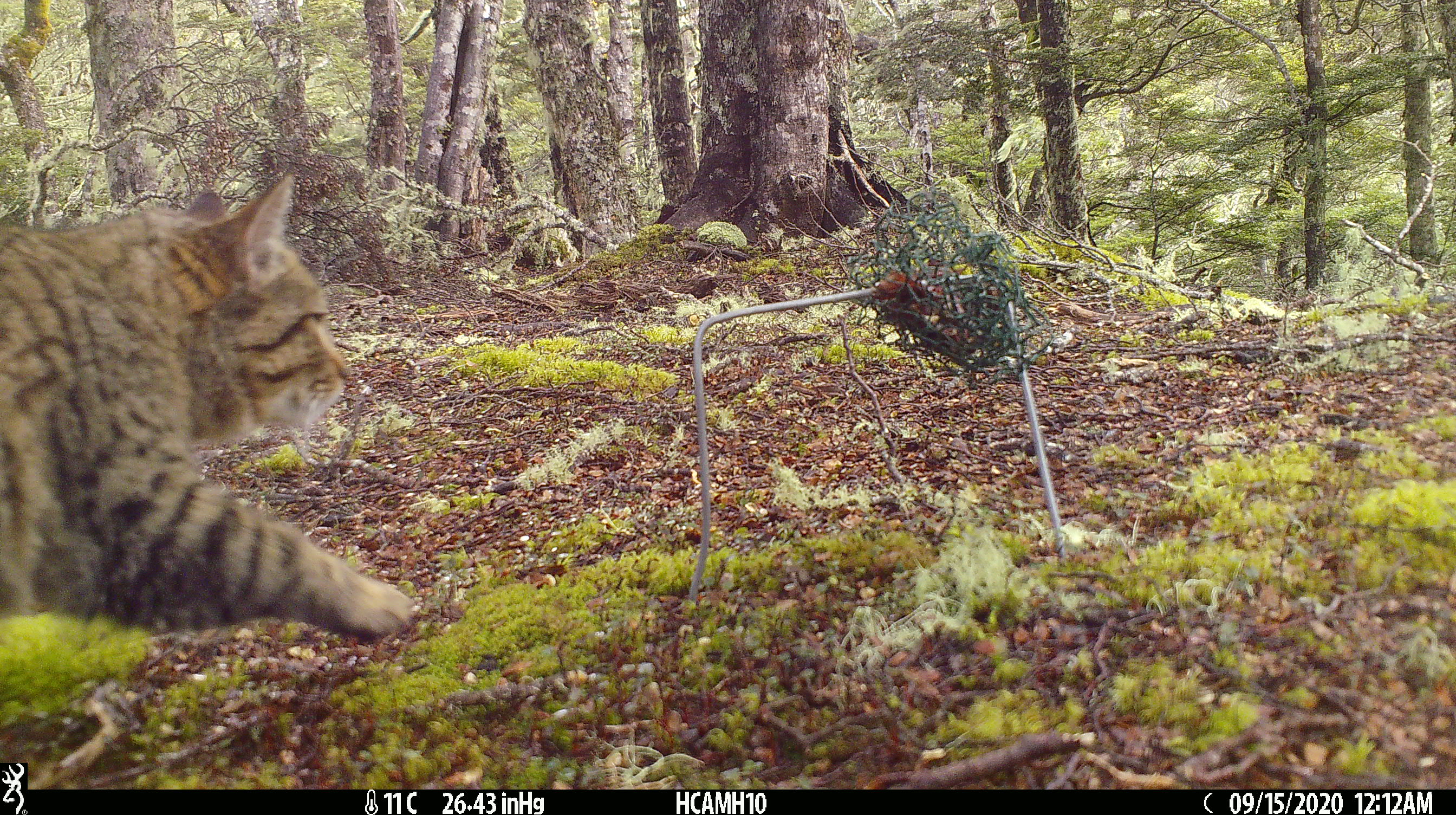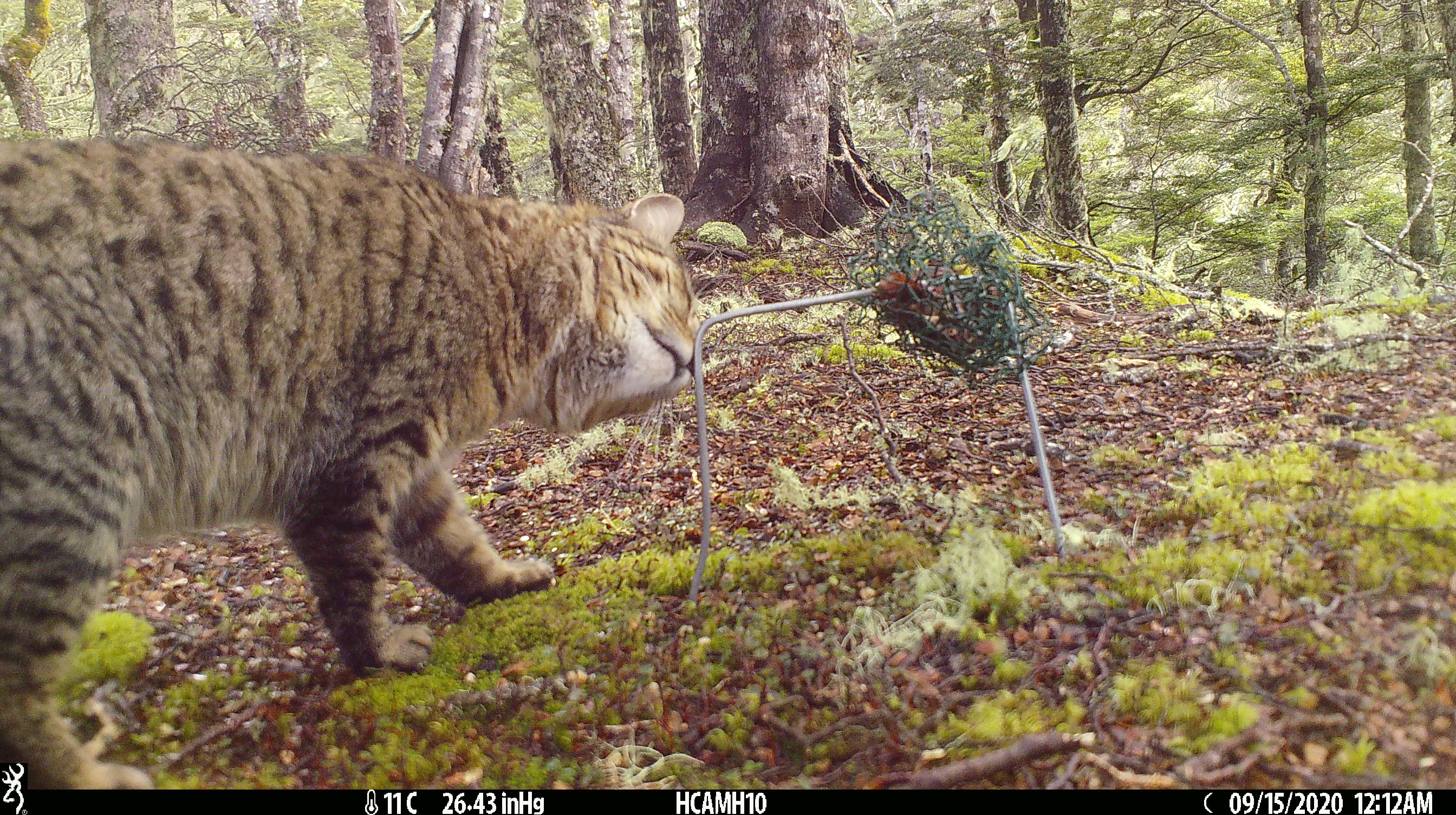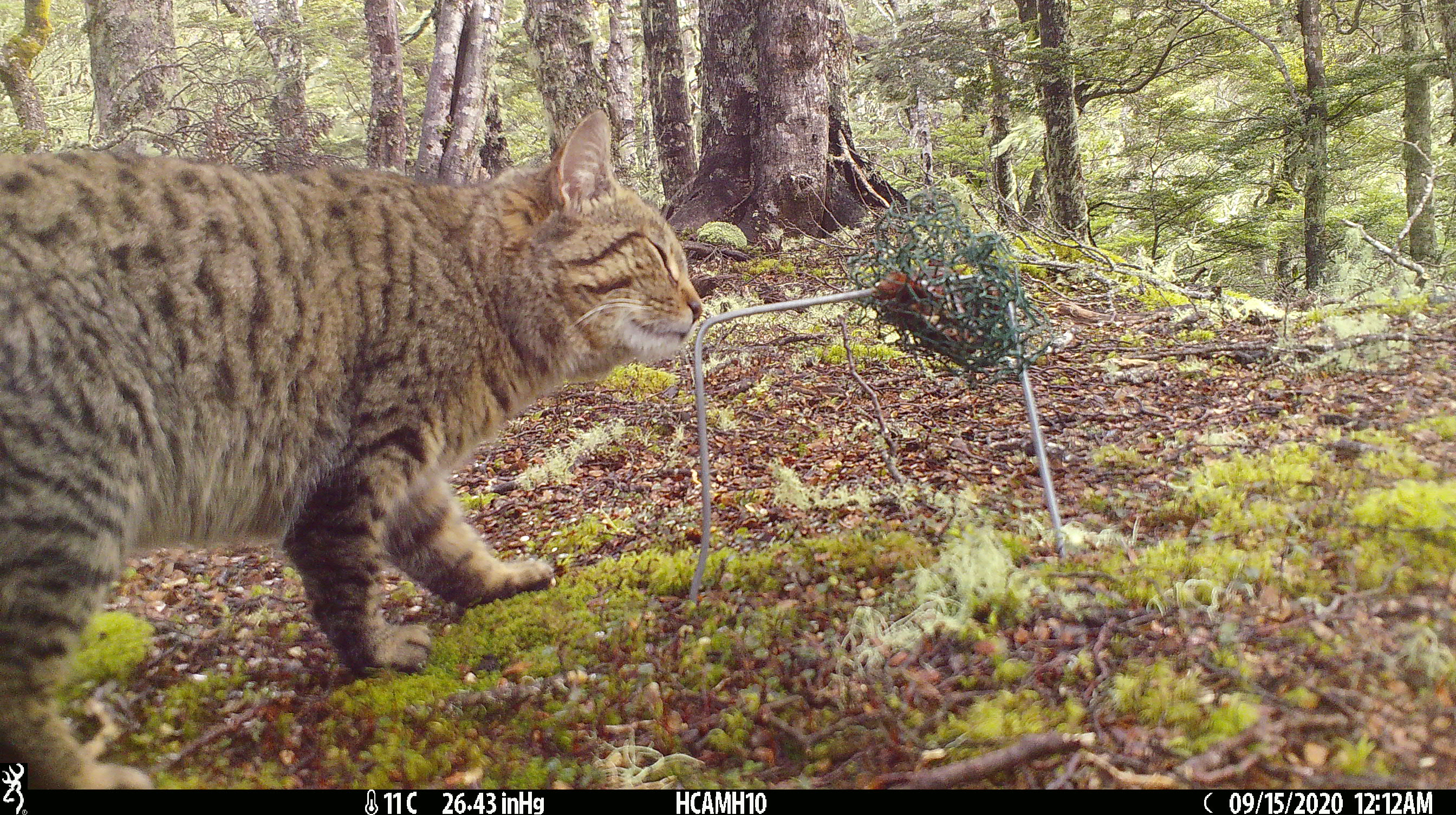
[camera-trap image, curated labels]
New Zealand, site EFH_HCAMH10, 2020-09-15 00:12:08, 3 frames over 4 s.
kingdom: Animalia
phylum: Chordata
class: Mammalia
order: Carnivora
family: Felidae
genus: Felis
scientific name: Felis catus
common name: domestic cat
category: cat